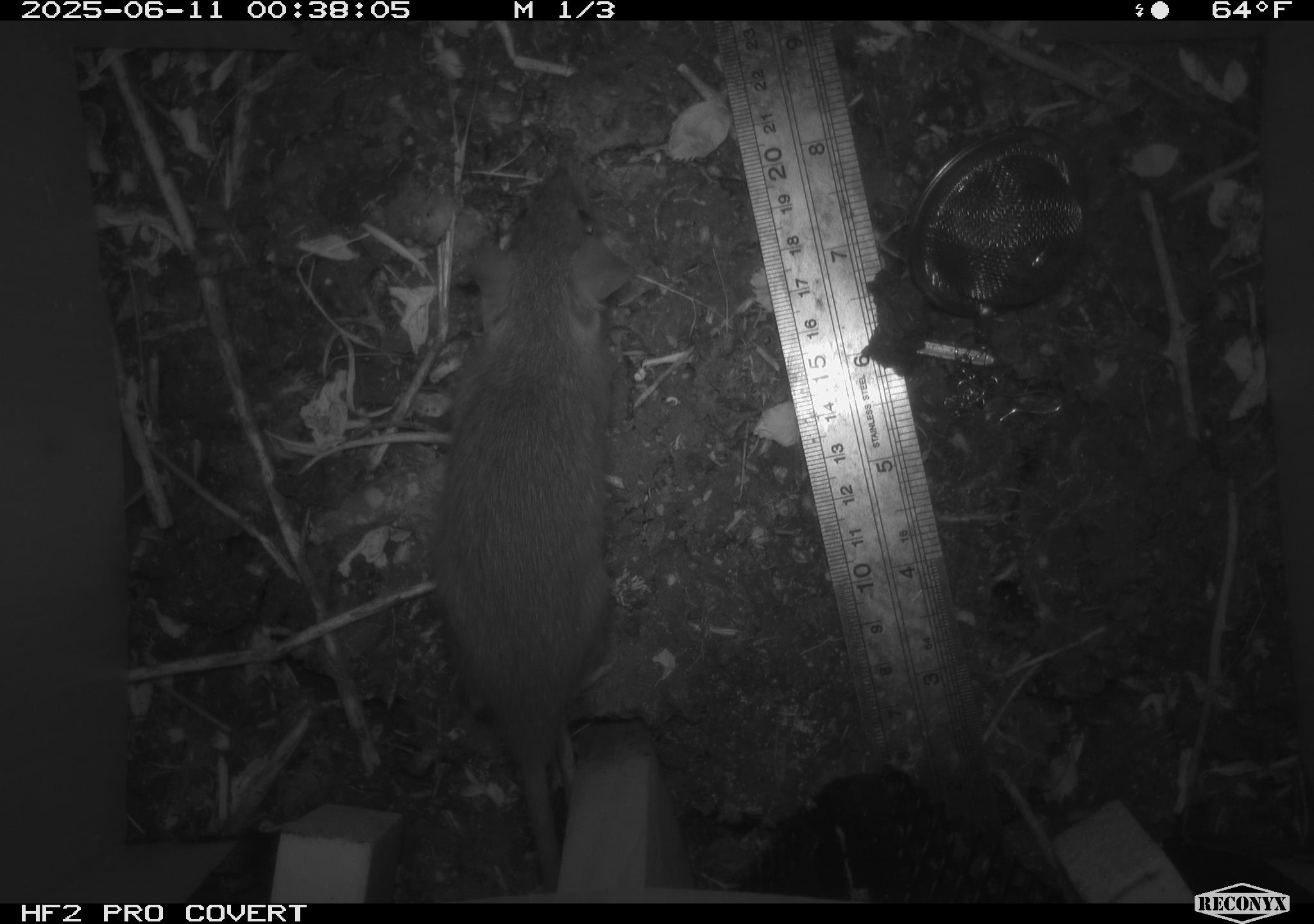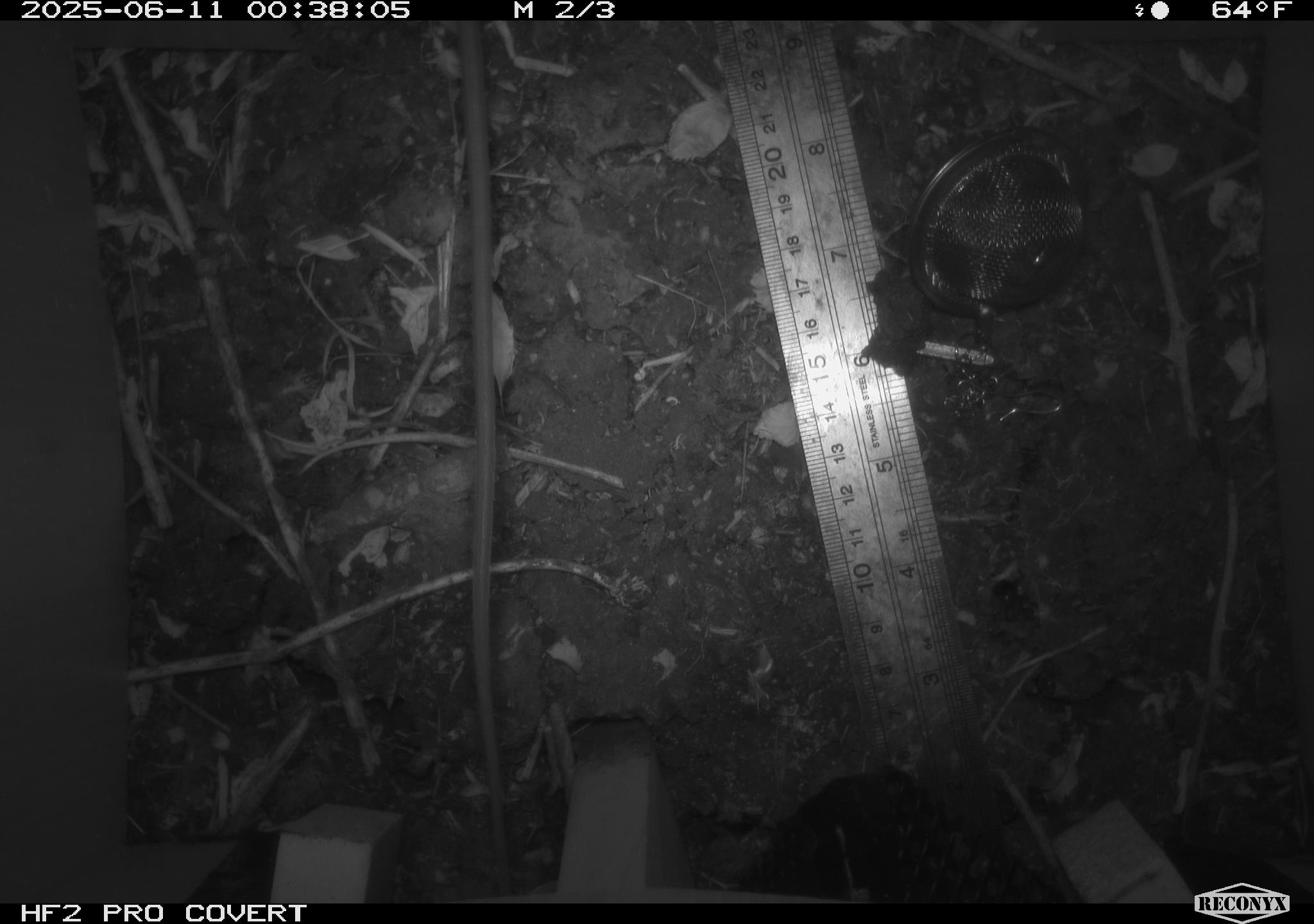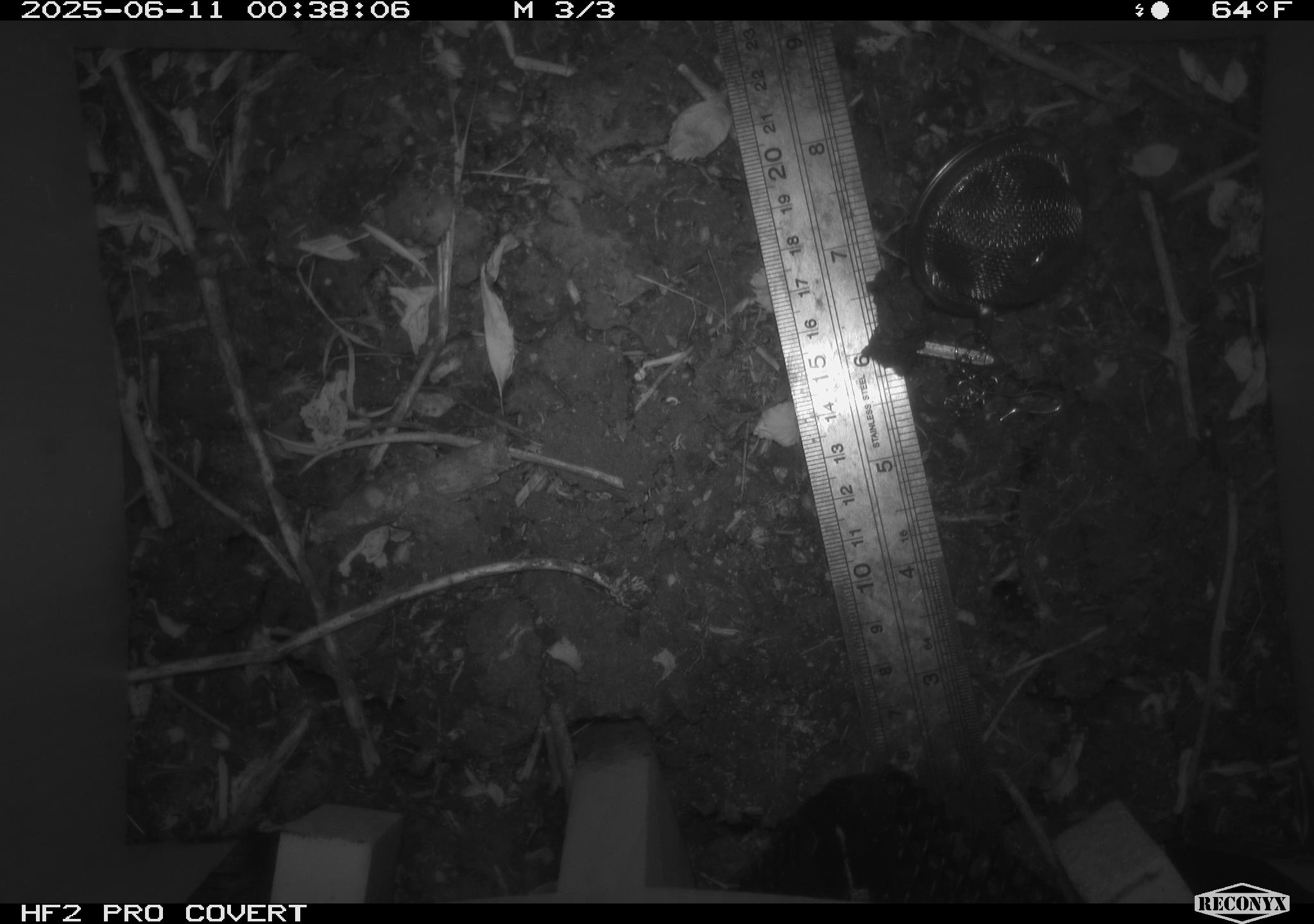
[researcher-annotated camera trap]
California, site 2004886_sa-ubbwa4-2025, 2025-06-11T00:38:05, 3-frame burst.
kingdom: Animalia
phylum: Chordata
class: Mammalia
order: Rodentia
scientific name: Rodentia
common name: rodent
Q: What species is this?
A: Rodent (Rodentia).